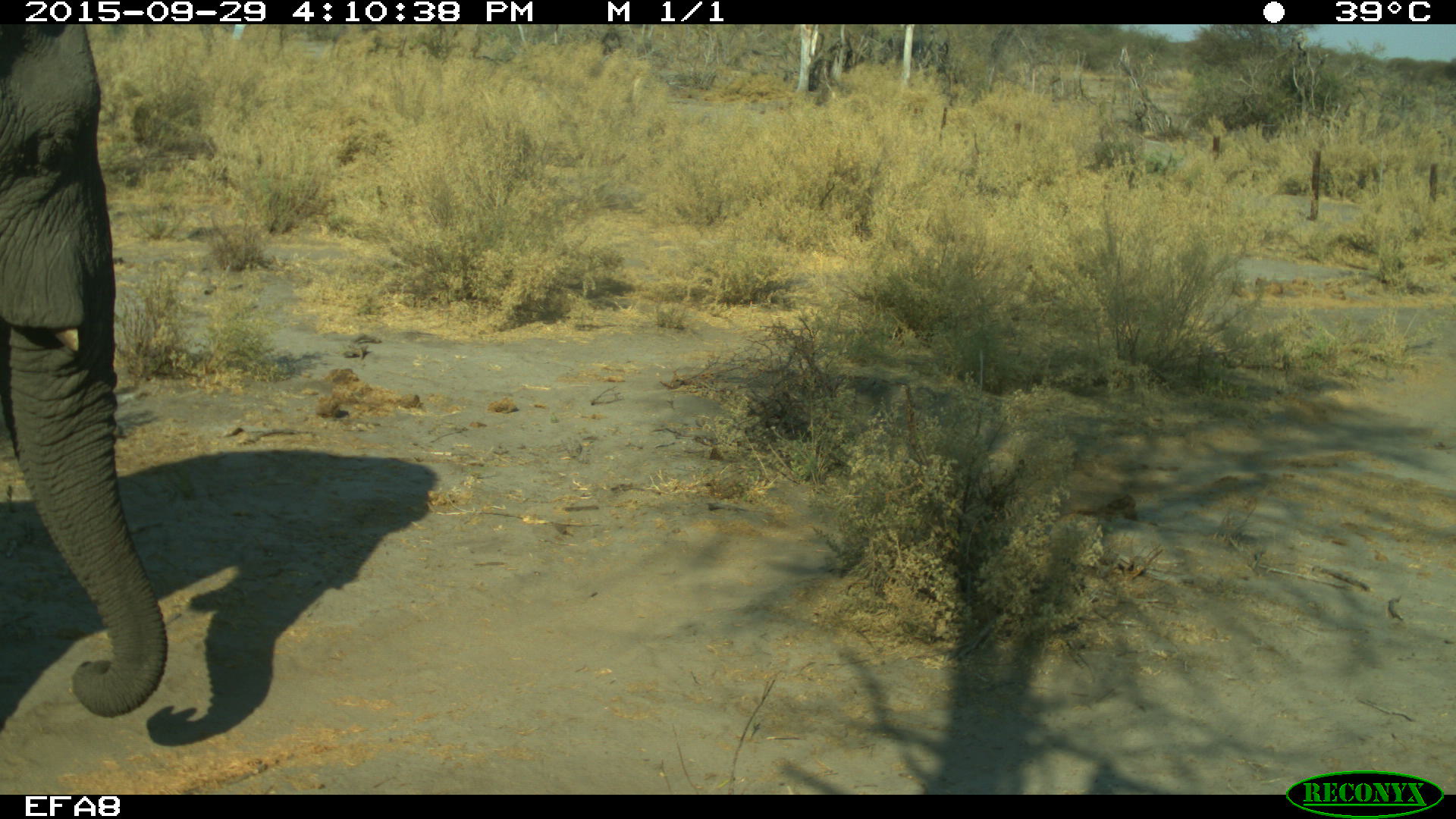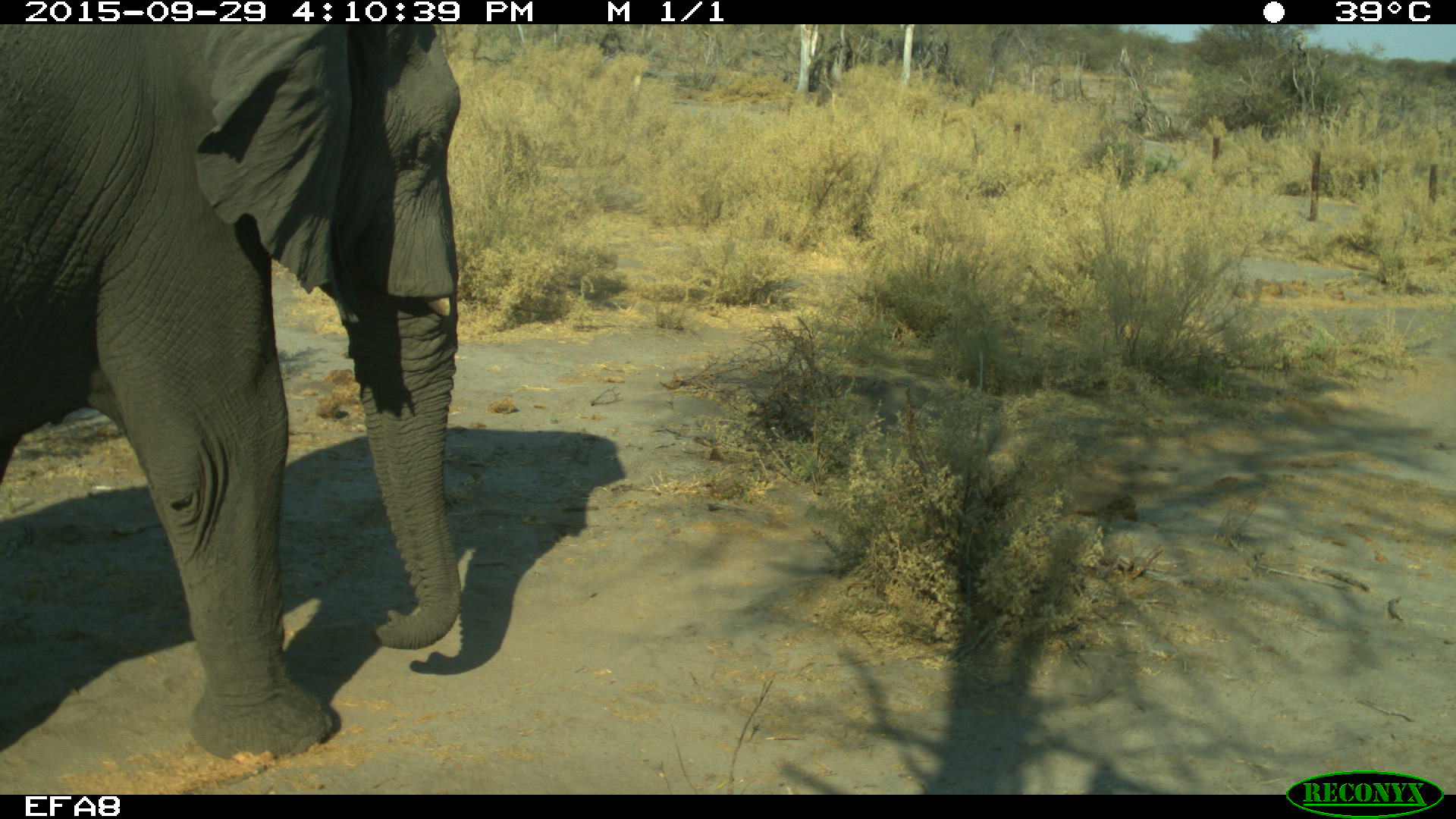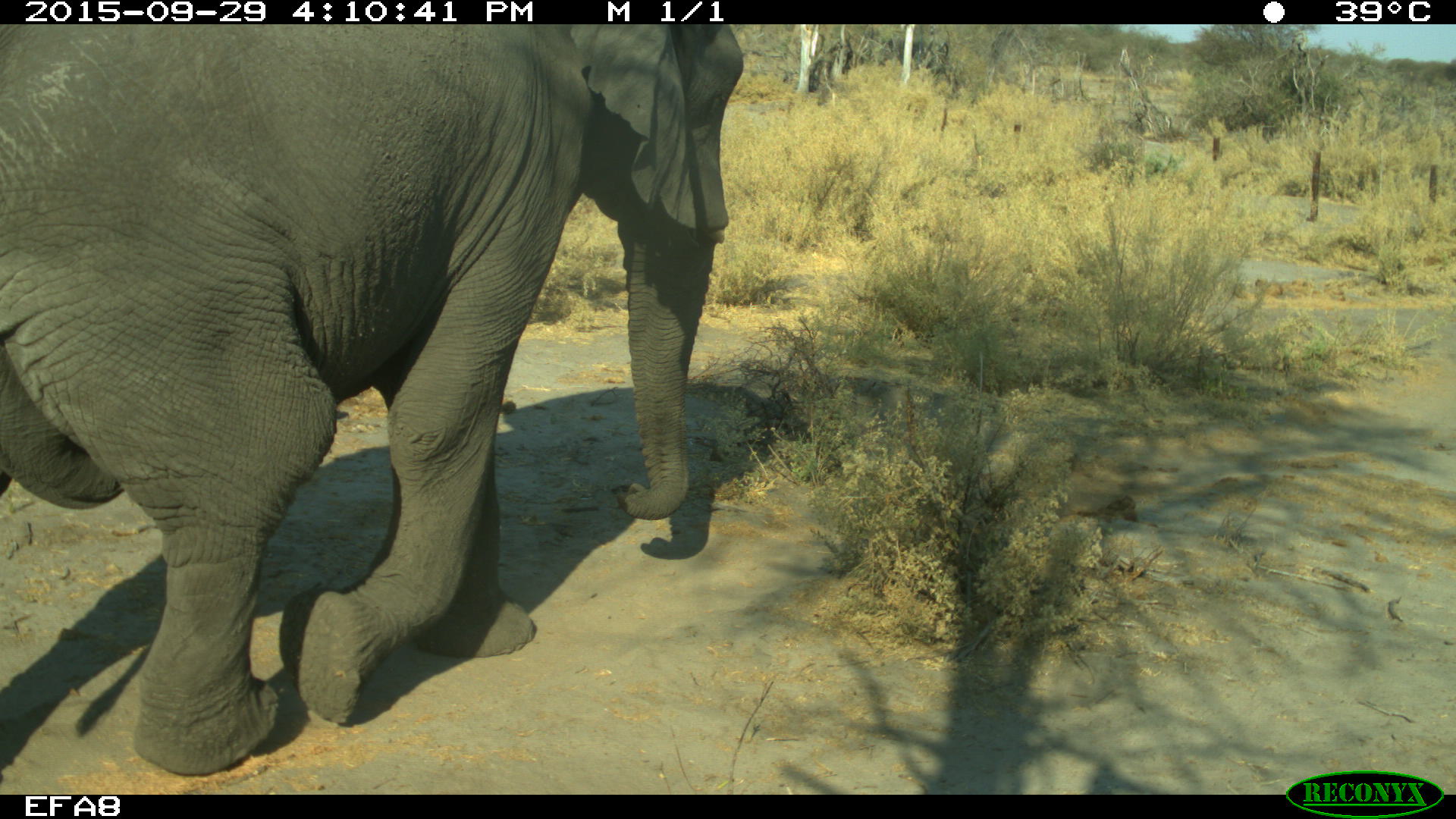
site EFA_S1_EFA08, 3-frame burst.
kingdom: Animalia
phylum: Chordata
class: Mammalia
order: Proboscidea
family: Elephantidae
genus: Loxodonta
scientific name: Loxodonta africana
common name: african bush elephant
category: elephant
Elephant (african bush elephant) (Loxodonta africana), count 1. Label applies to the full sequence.